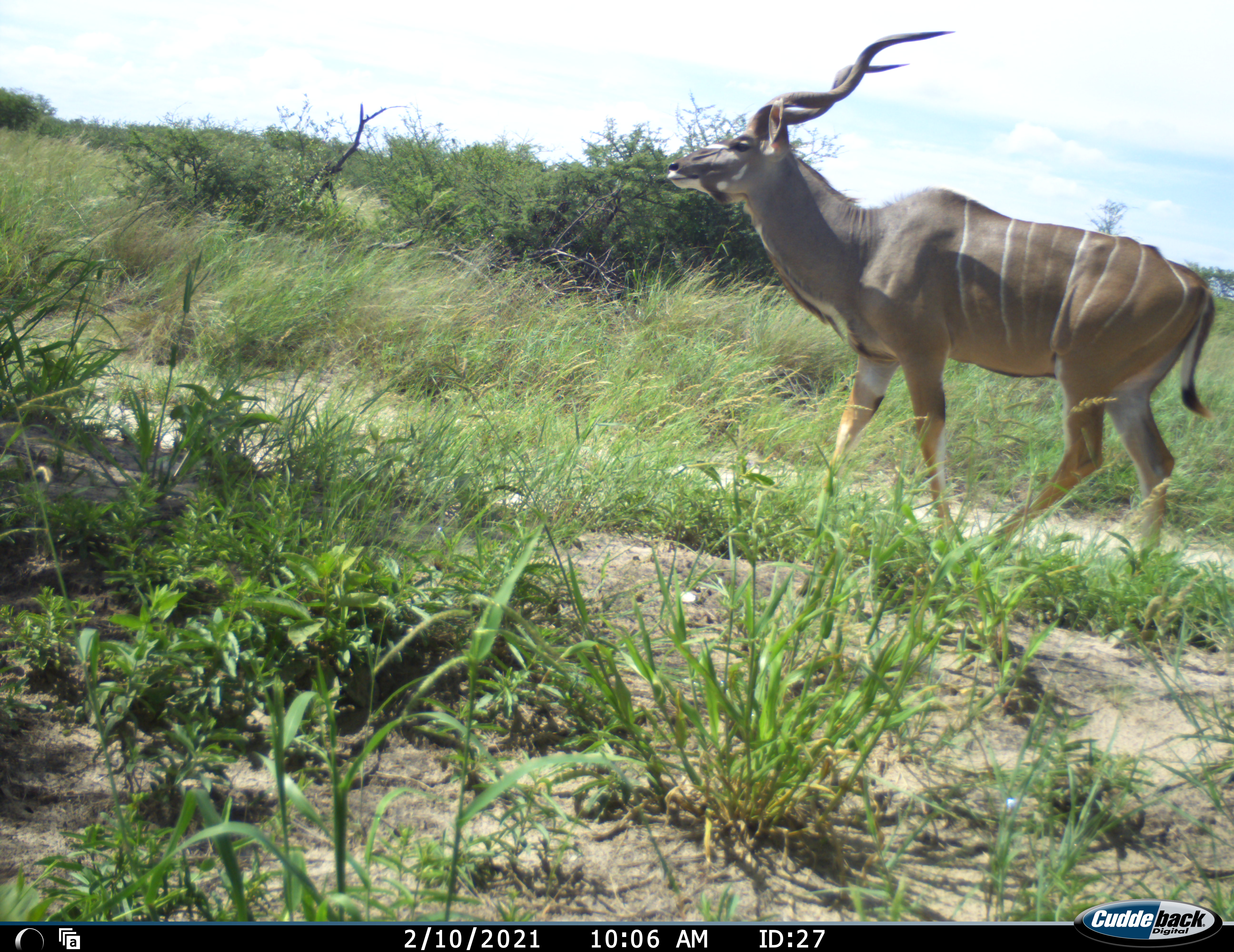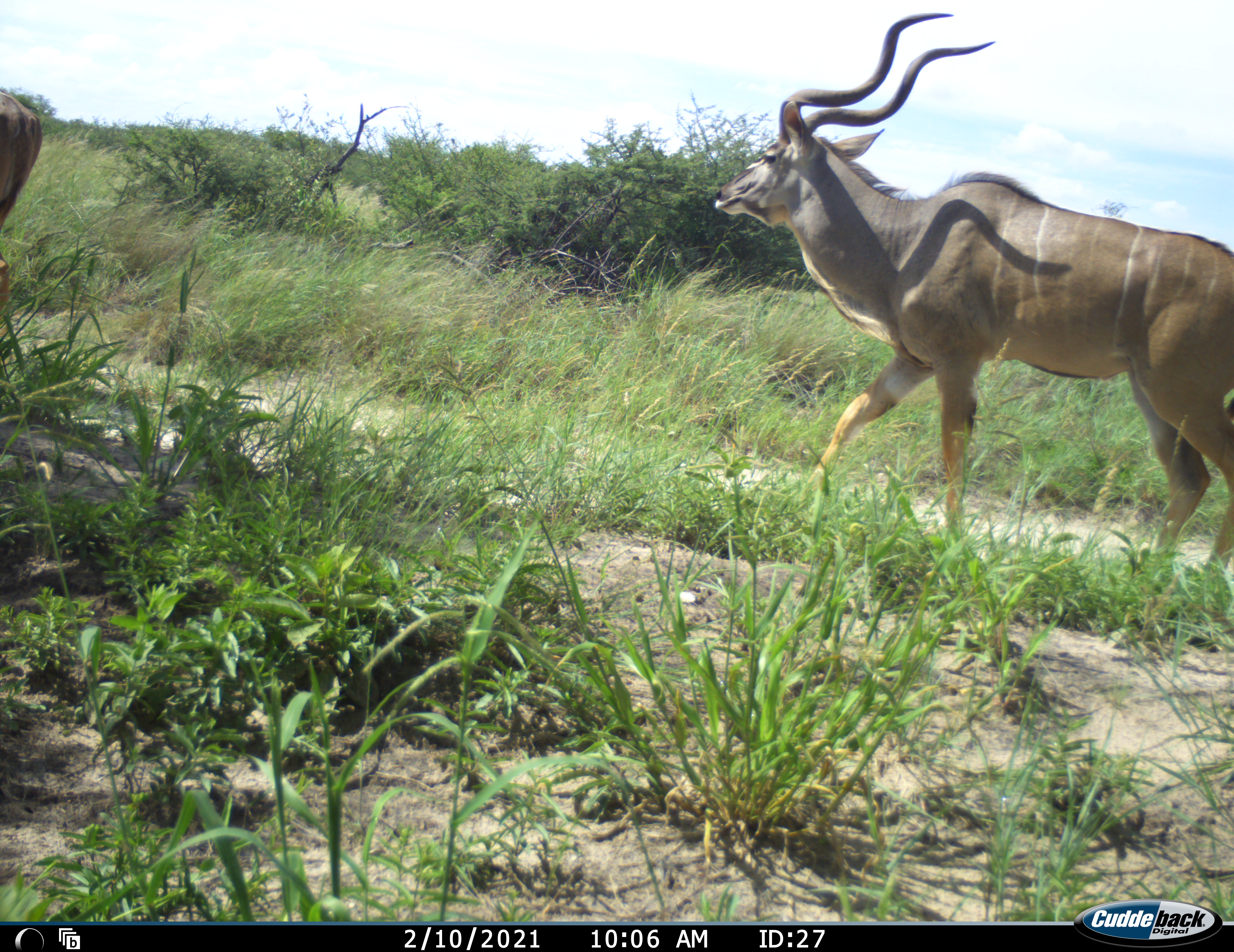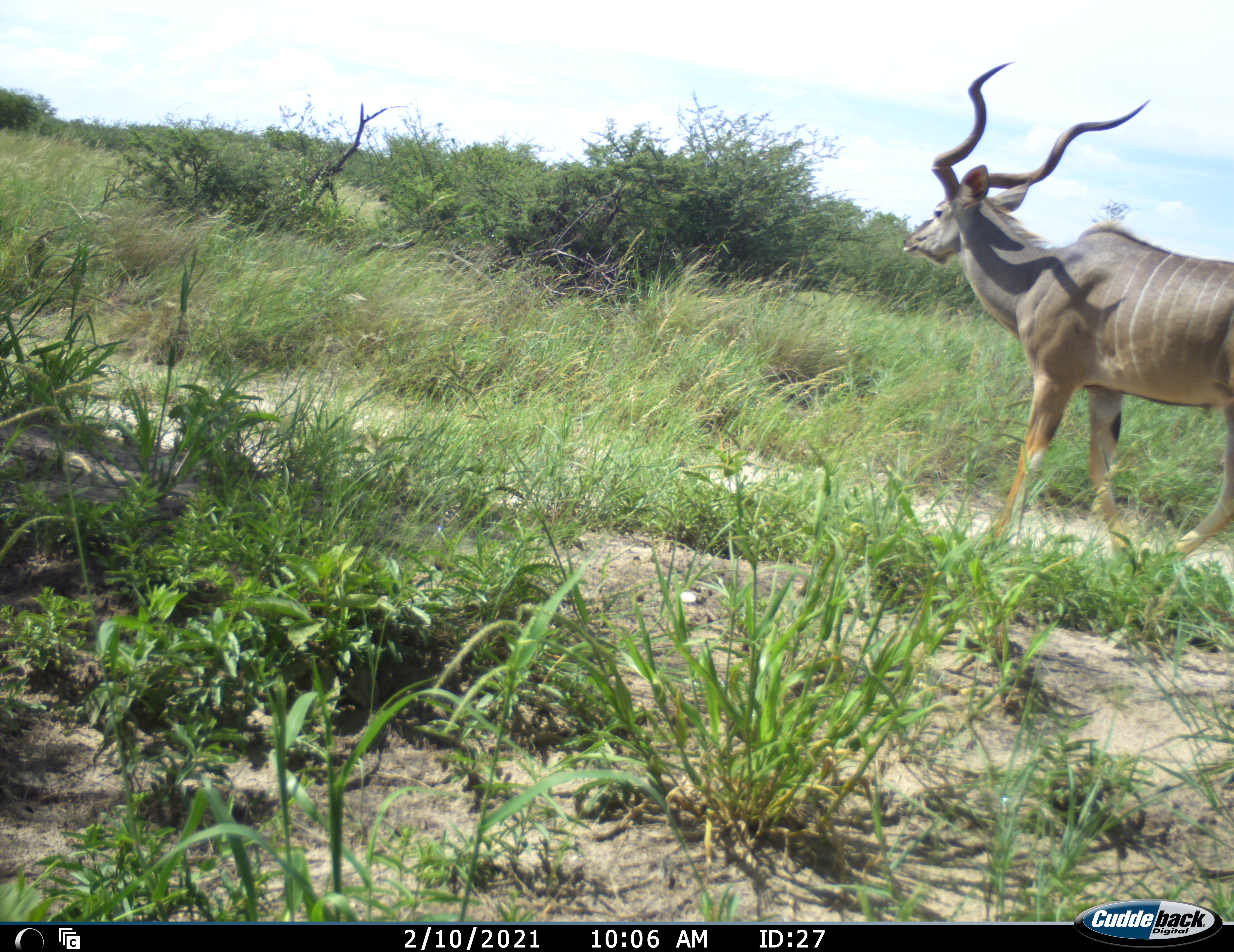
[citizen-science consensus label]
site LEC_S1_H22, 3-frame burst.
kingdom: Animalia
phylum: Chordata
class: Mammalia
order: Artiodactyla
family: Bovidae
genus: Tragelaphus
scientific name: Tragelaphus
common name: kudu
Kudu (Tragelaphus), count 2. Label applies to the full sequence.